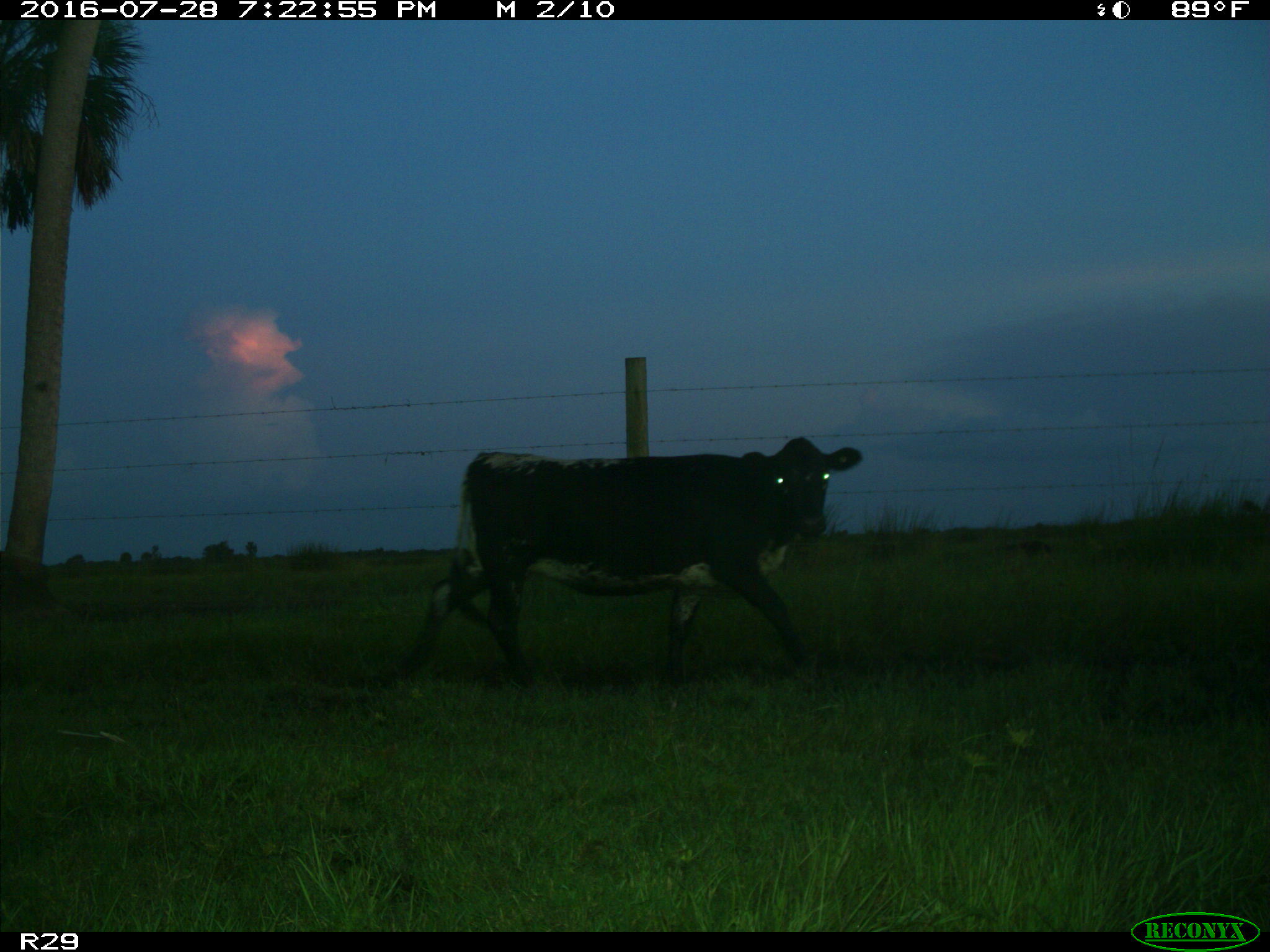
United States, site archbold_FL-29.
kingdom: Animalia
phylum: Chordata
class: Mammalia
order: Artiodactyla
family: Bovidae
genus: Bos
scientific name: Bos taurus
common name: domestic cow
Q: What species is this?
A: Bos taurus (domestic cow).